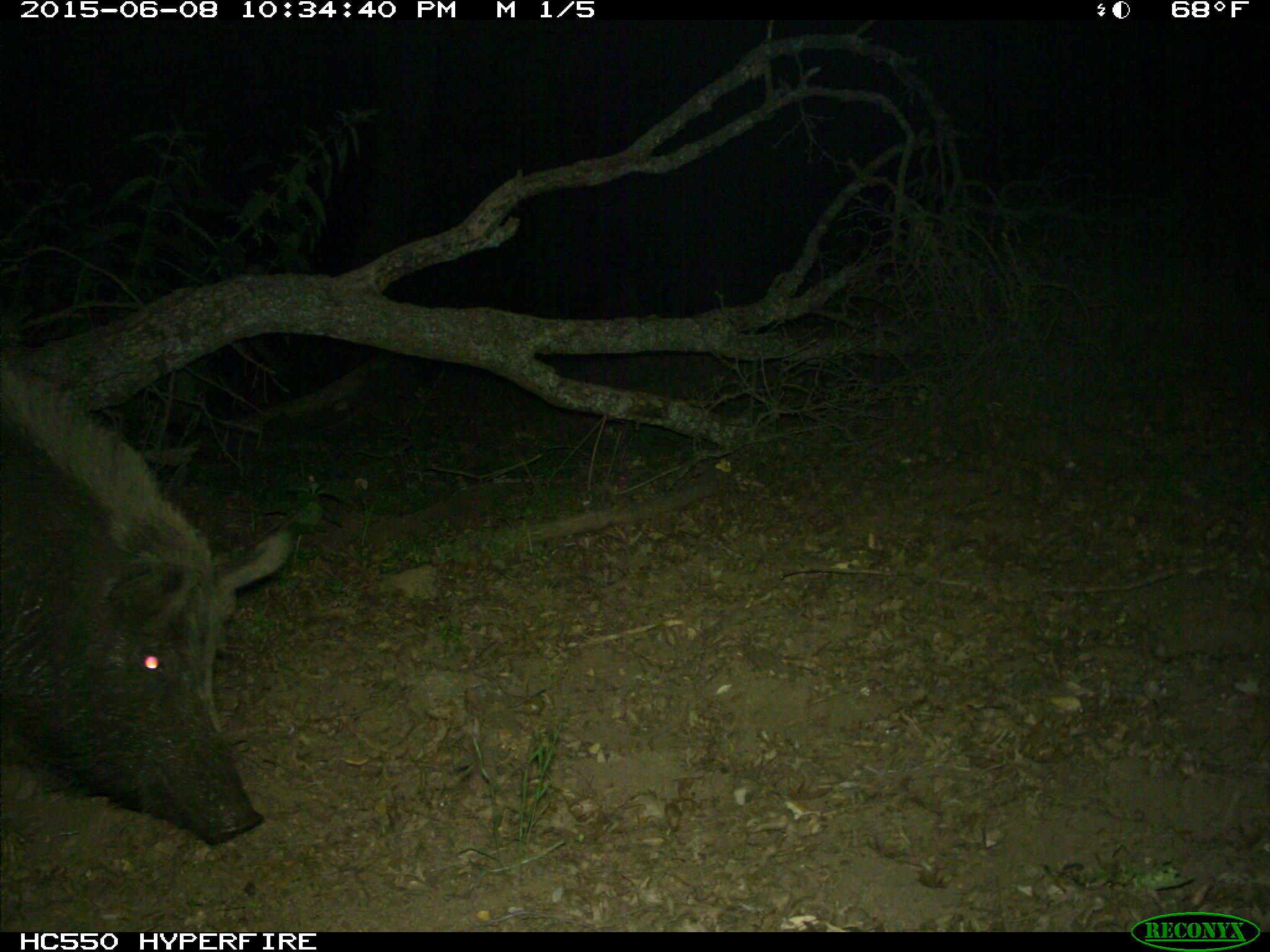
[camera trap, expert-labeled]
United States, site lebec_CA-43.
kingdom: Animalia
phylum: Chordata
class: Mammalia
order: Artiodactyla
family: Suidae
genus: Sus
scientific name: Sus scrofa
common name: wild boar